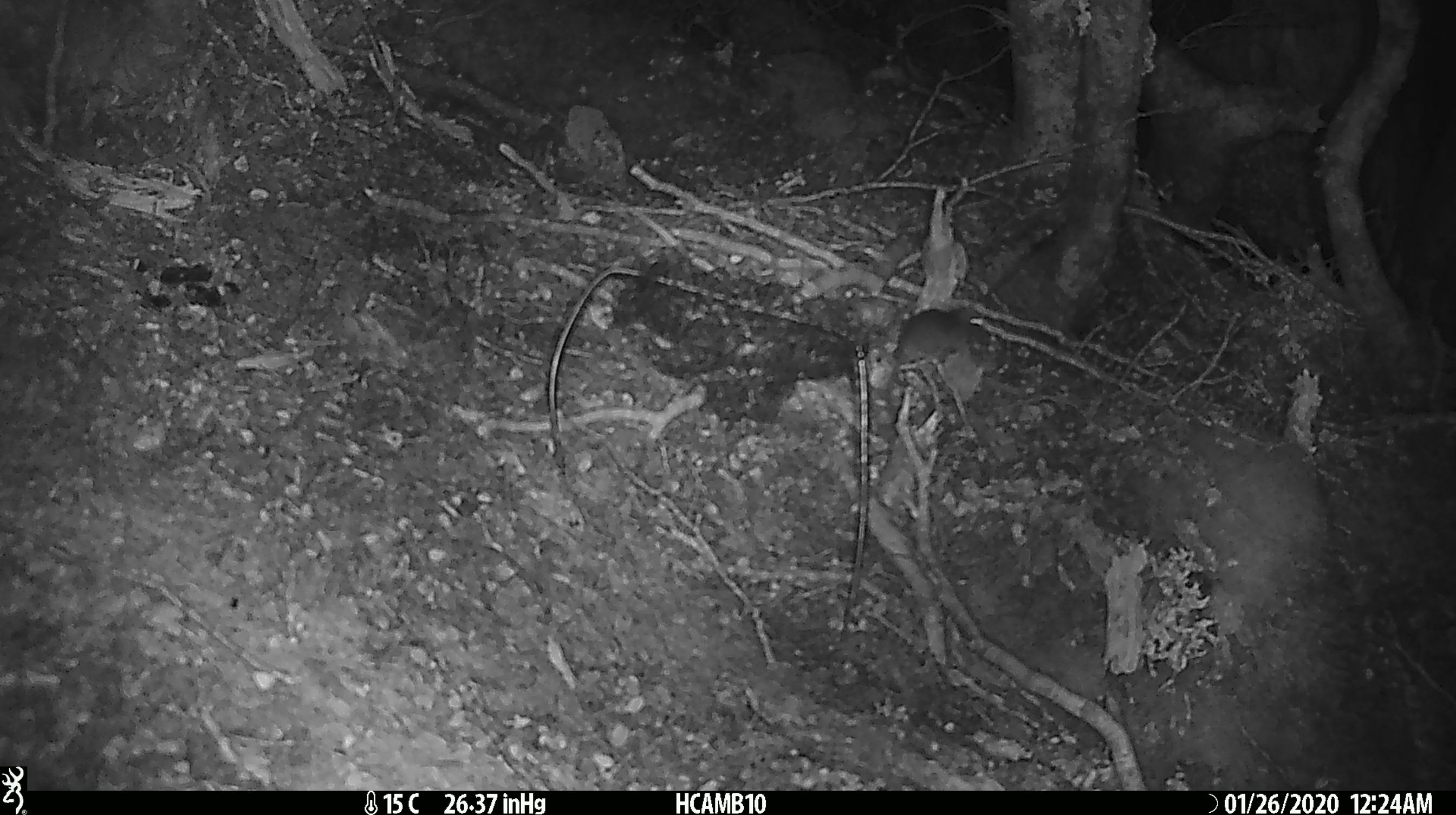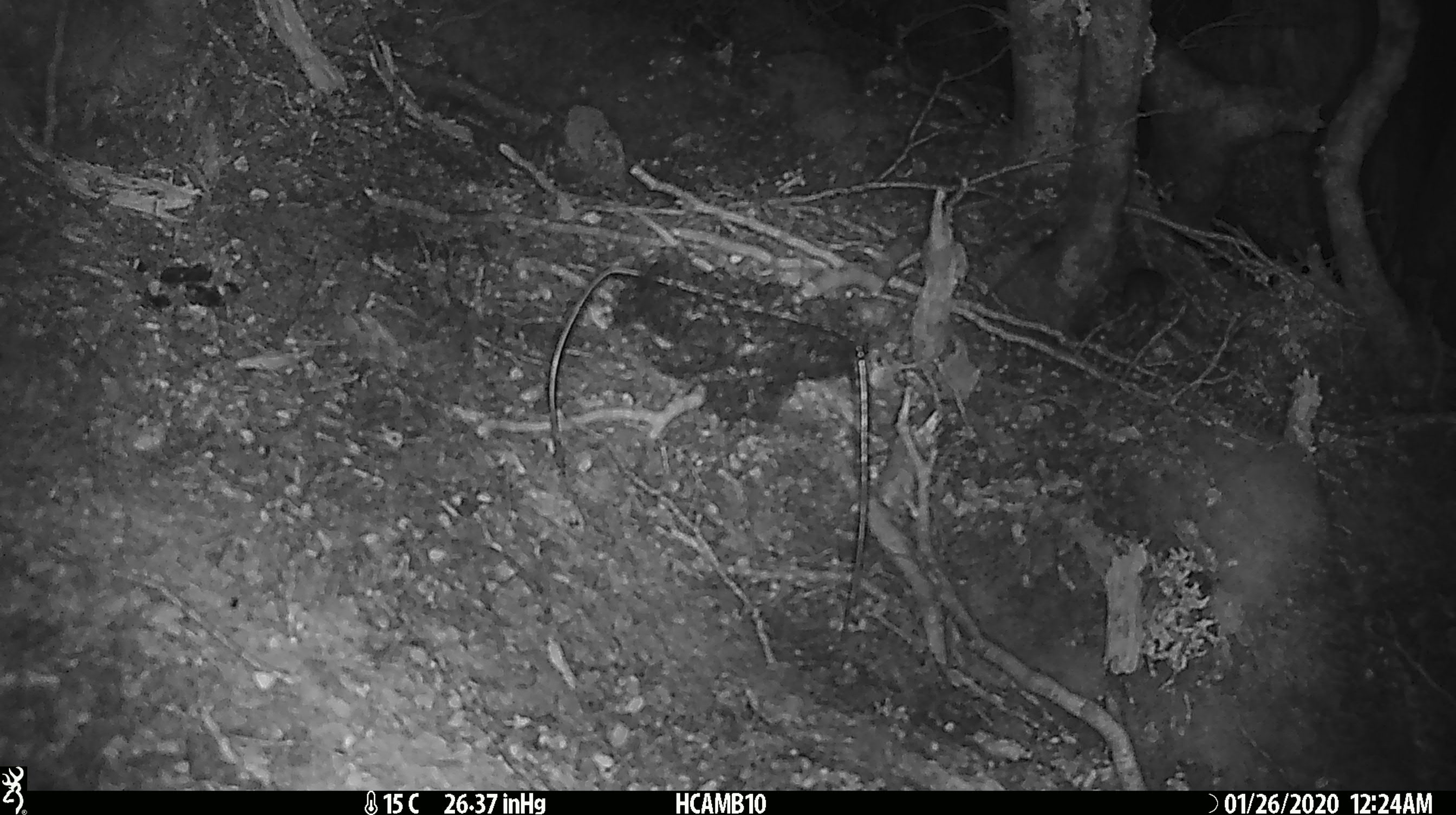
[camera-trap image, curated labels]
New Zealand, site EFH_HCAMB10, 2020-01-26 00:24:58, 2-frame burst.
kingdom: Animalia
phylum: Chordata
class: Mammalia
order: Rodentia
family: Muridae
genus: Mus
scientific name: Mus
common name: mouse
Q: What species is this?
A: Mouse (Mus).